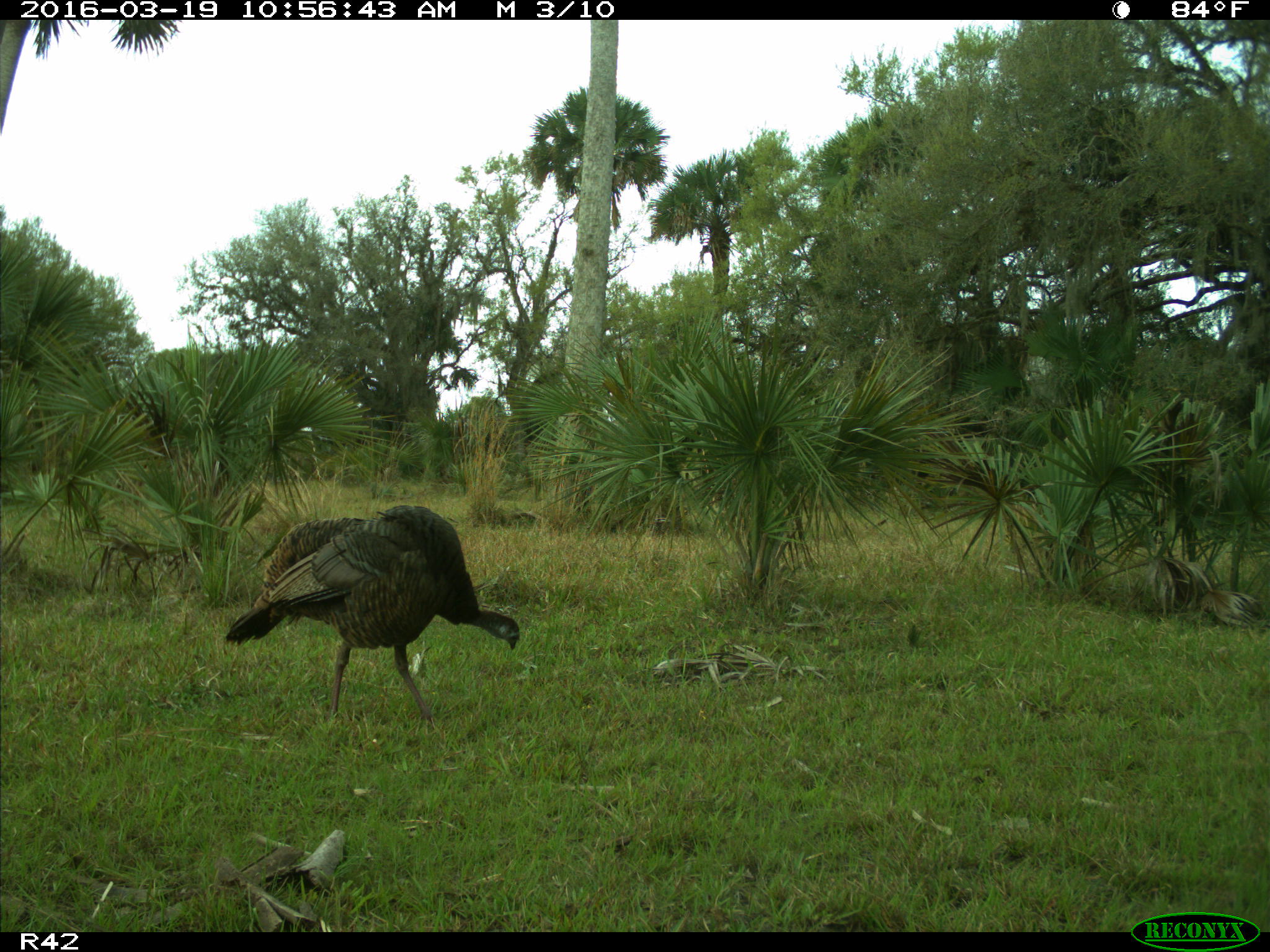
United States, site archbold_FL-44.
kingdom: Animalia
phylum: Chordata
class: Aves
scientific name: Aves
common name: birds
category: unidentified bird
Unidentified bird (birds) (Aves).